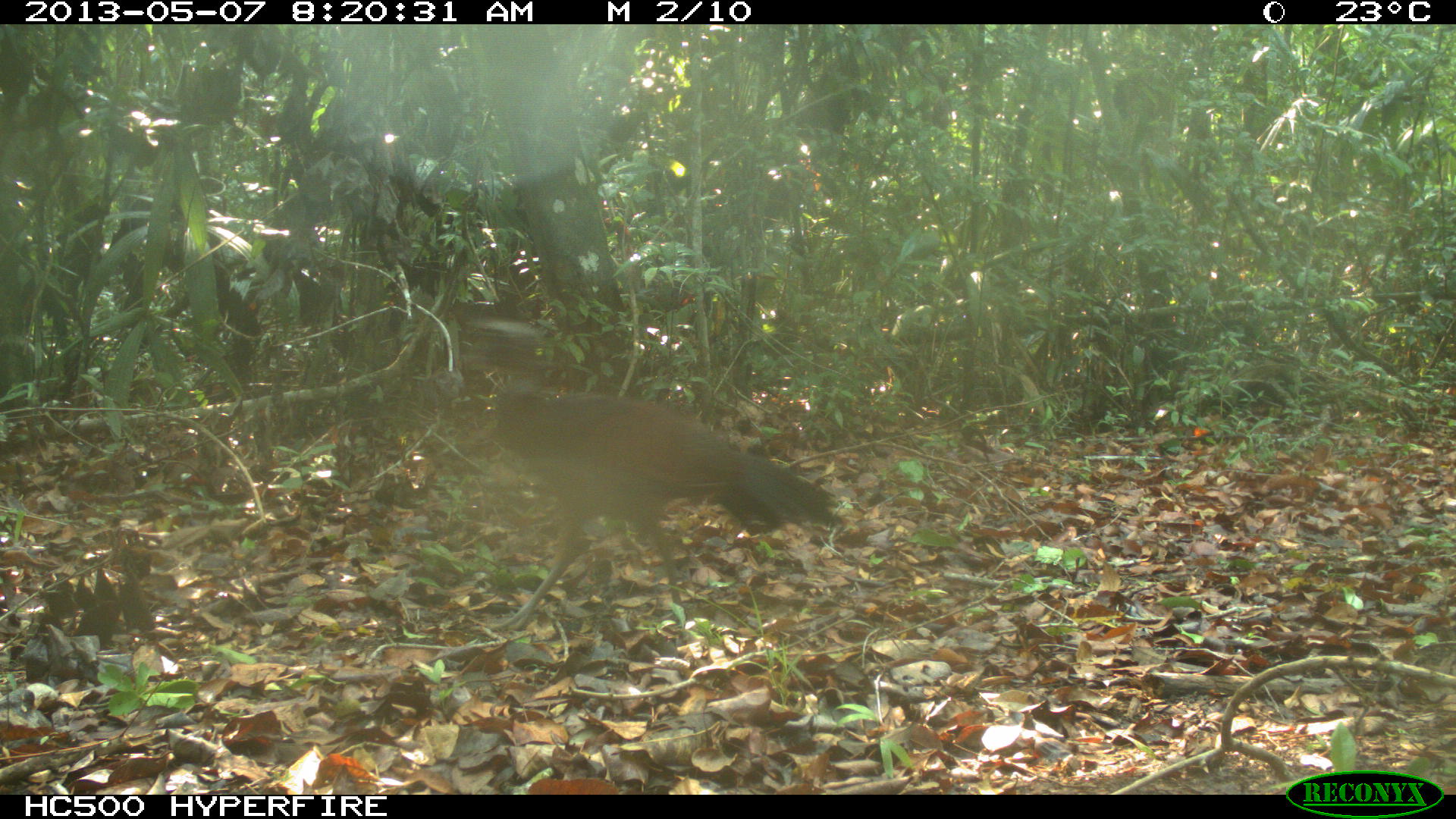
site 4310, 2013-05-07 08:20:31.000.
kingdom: Animalia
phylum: Chordata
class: Aves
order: Galliformes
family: Cracidae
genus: Crax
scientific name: Crax rubra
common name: great curassow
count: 1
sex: female